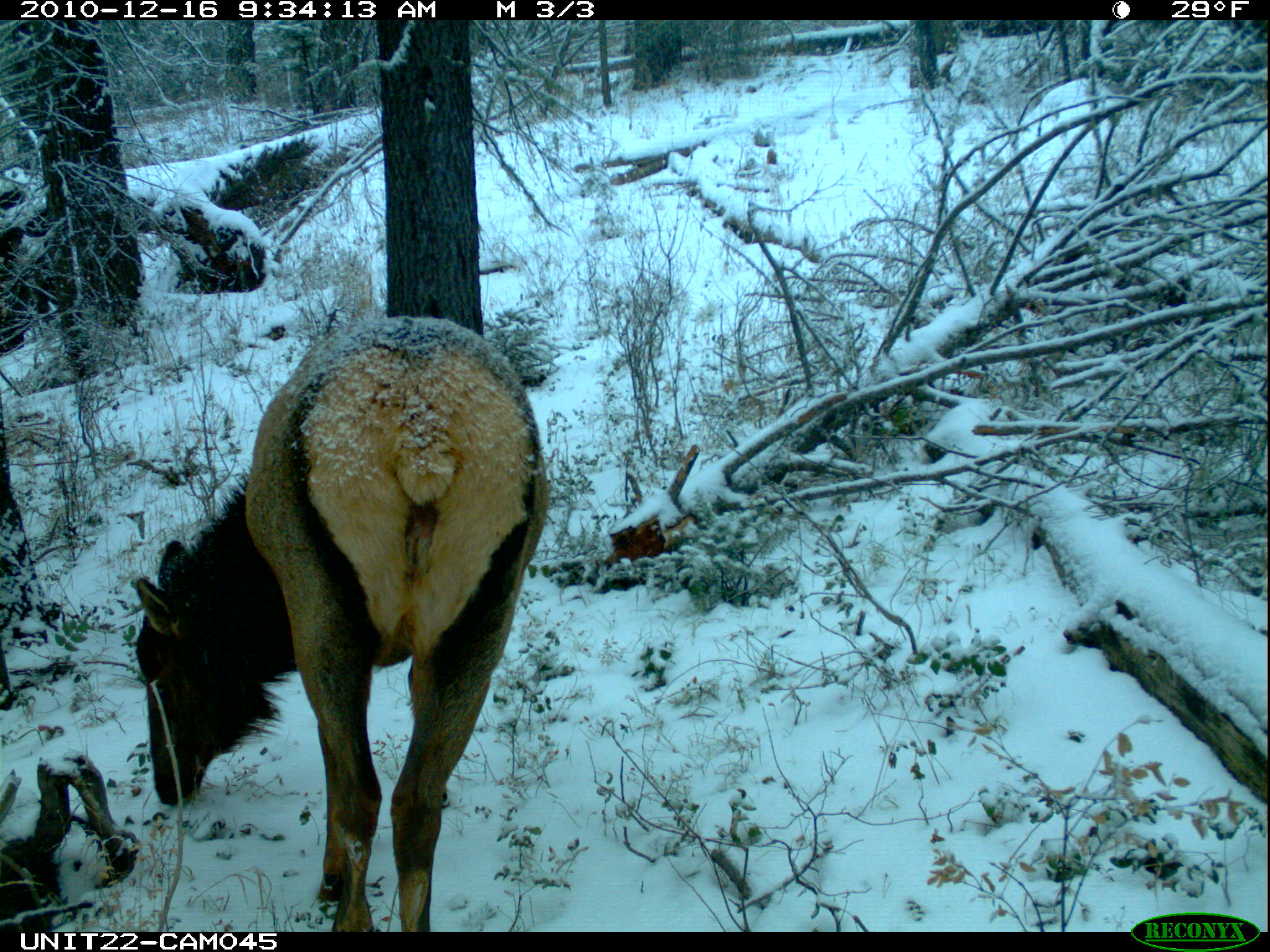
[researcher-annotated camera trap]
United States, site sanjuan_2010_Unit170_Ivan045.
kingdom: Animalia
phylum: Chordata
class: Mammalia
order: Artiodactyla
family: Cervidae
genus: Cervus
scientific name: Cervus elaphus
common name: red deer